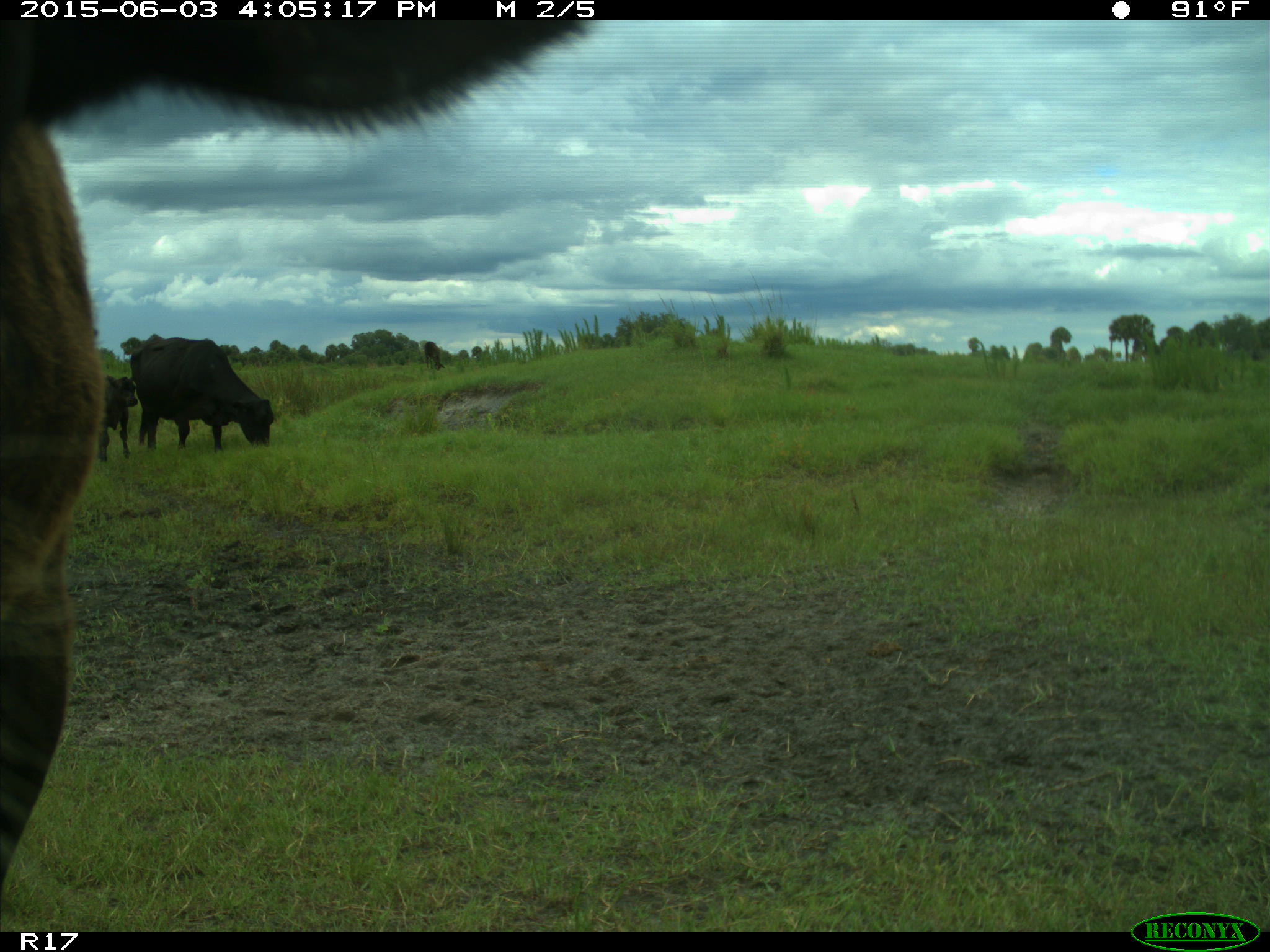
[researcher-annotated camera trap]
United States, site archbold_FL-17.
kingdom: Animalia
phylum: Chordata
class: Mammalia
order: Artiodactyla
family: Bovidae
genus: Bos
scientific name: Bos taurus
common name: domestic cow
Bos taurus (domestic cow).